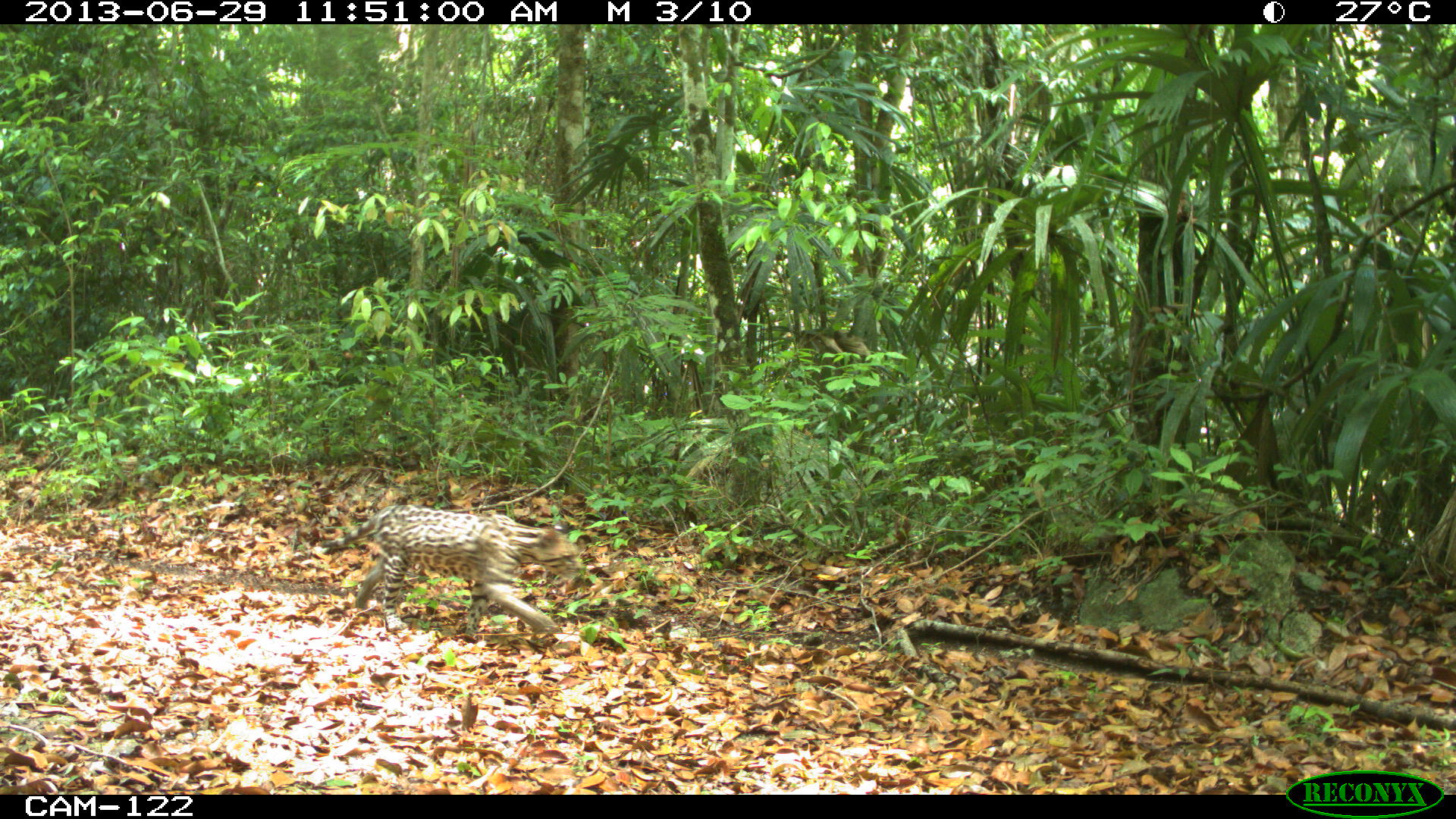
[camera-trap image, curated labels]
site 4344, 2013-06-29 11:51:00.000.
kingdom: Animalia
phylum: Chordata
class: Mammalia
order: Carnivora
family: Felidae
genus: Leopardus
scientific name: Leopardus pardalis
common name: ocelot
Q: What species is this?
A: Leopardus pardalis (ocelot).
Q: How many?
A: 1.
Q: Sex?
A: Male.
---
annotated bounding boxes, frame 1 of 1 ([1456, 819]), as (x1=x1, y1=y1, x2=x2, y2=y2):
leopardus pardalis: (x1=316, y1=504, x2=584, y2=645)